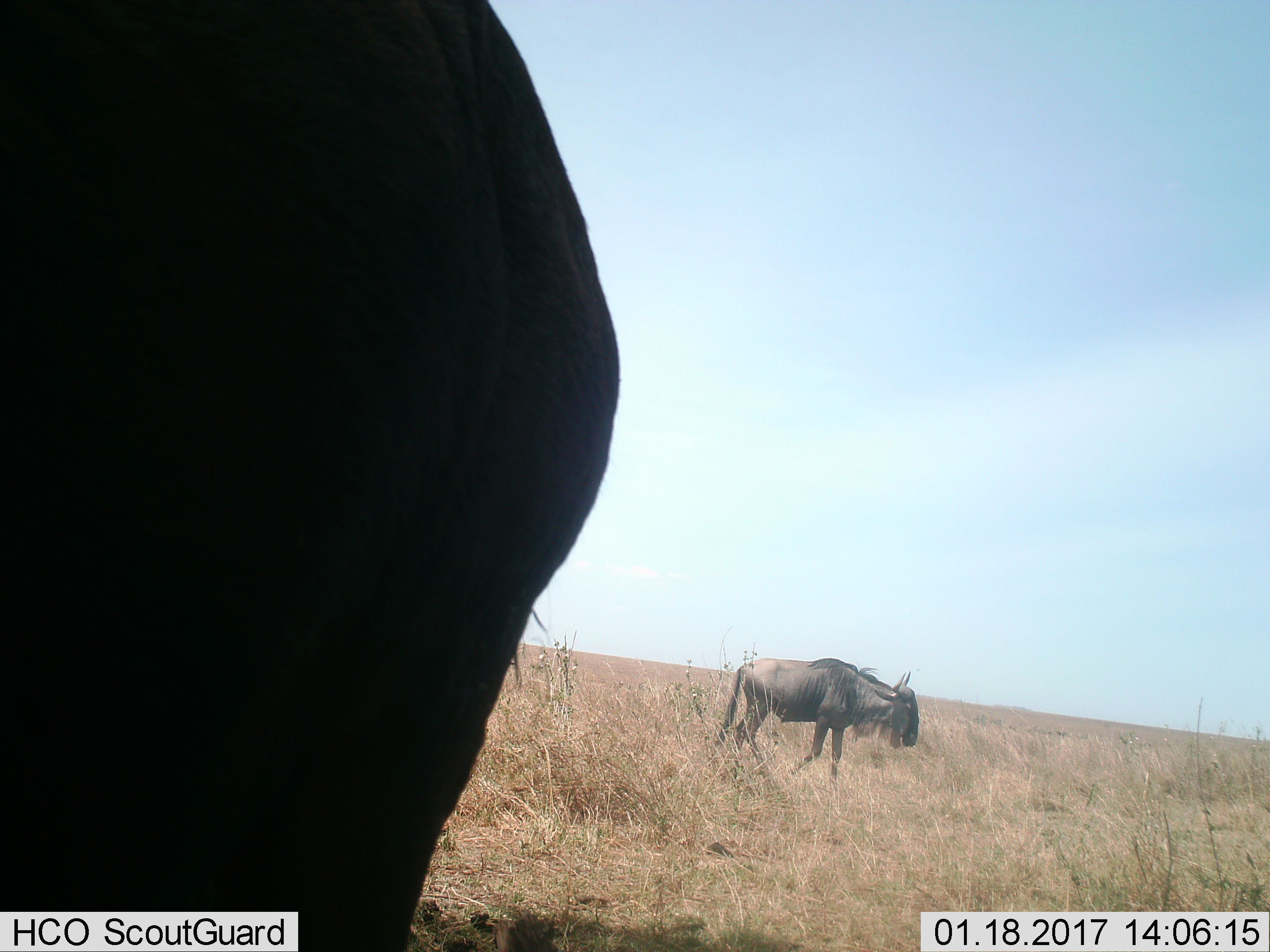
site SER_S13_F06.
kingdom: Animalia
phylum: Chordata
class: Mammalia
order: Artiodactyla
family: Bovidae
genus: Connochaetes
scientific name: Connochaetes taurinus taurinus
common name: blue wildebeest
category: wildebeestblue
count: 2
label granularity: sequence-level